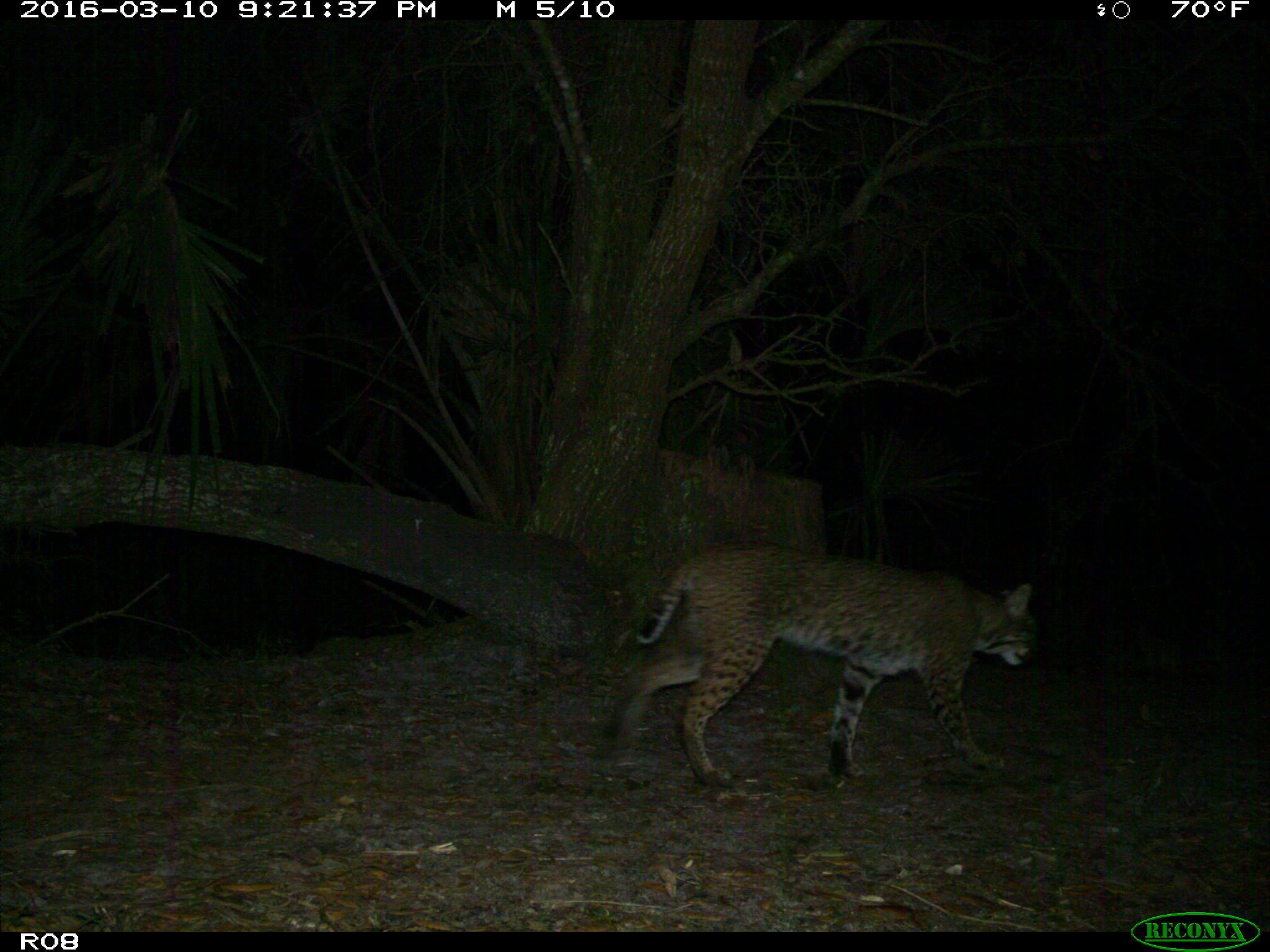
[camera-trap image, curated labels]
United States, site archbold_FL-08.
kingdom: Animalia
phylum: Chordata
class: Mammalia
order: Carnivora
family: Felidae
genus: Lynx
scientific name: Lynx rufus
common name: bobcat